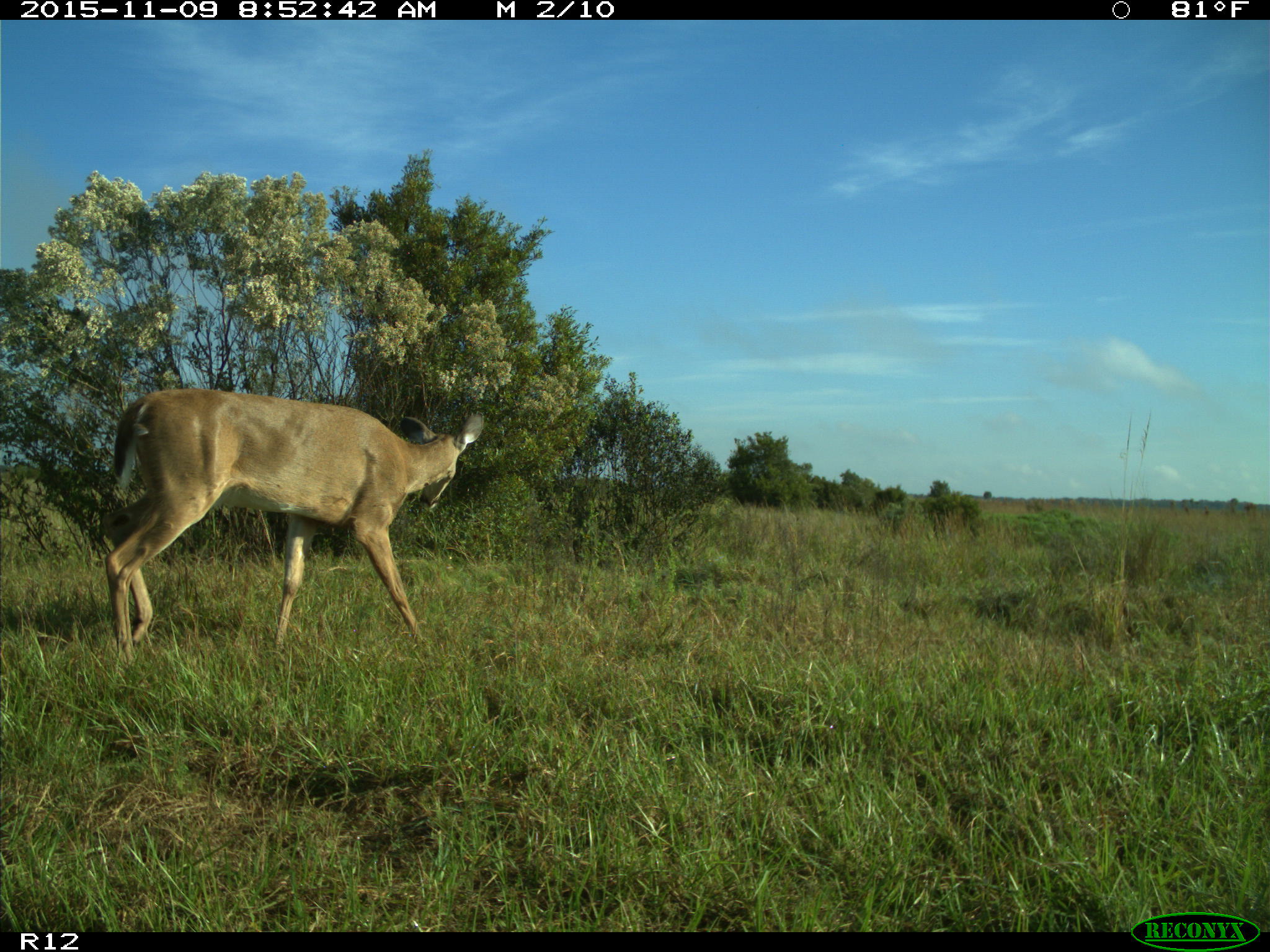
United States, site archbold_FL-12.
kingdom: Animalia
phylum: Chordata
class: Mammalia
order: Artiodactyla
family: Cervidae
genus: Odocoileus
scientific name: Odocoileus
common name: deer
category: unidentified deer